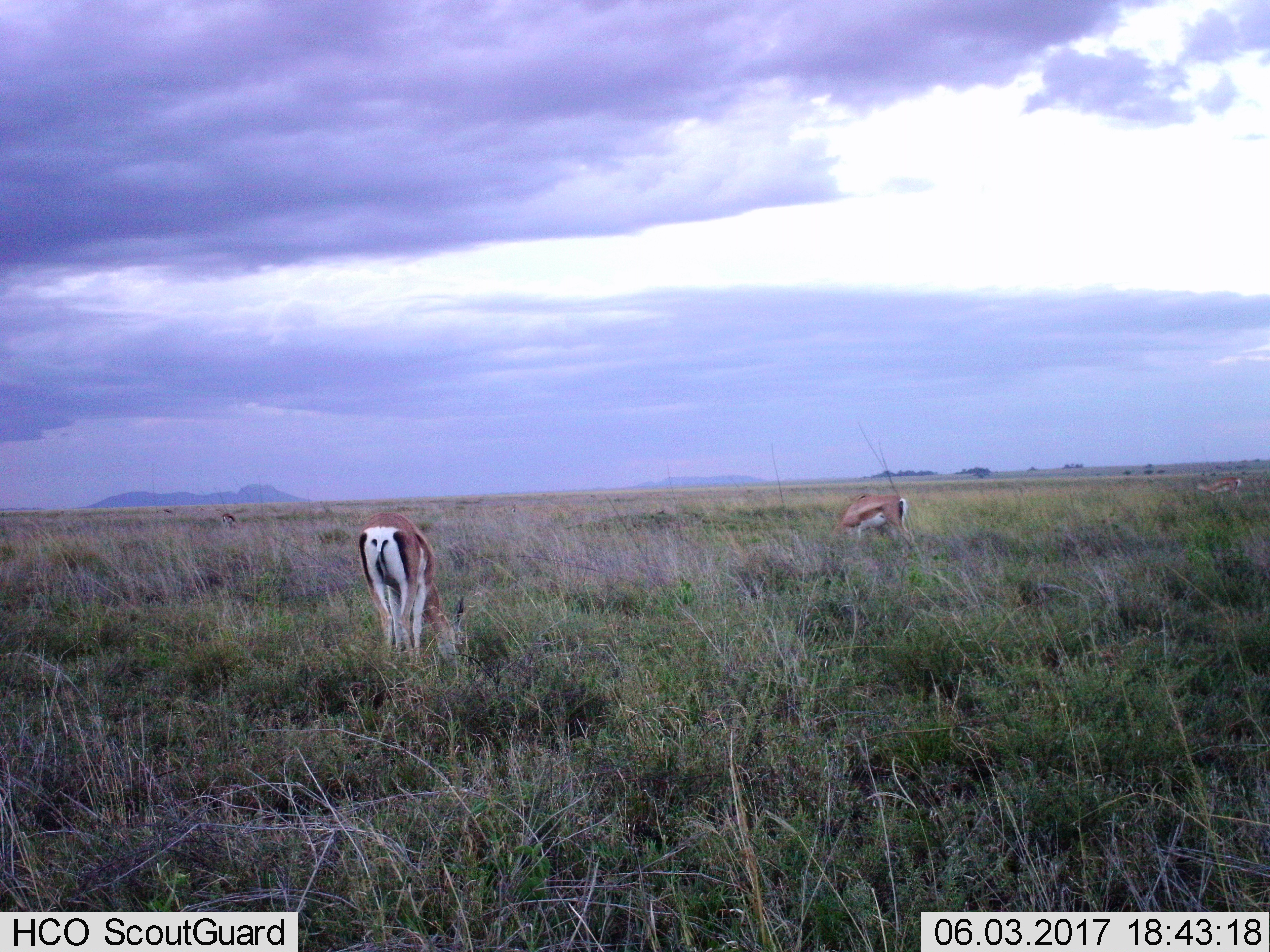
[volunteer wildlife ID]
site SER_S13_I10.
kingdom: Animalia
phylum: Chordata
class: Mammalia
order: Artiodactyla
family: Bovidae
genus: Nanger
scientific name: Nanger granti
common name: grant's gazelle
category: gazellegrants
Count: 4.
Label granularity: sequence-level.